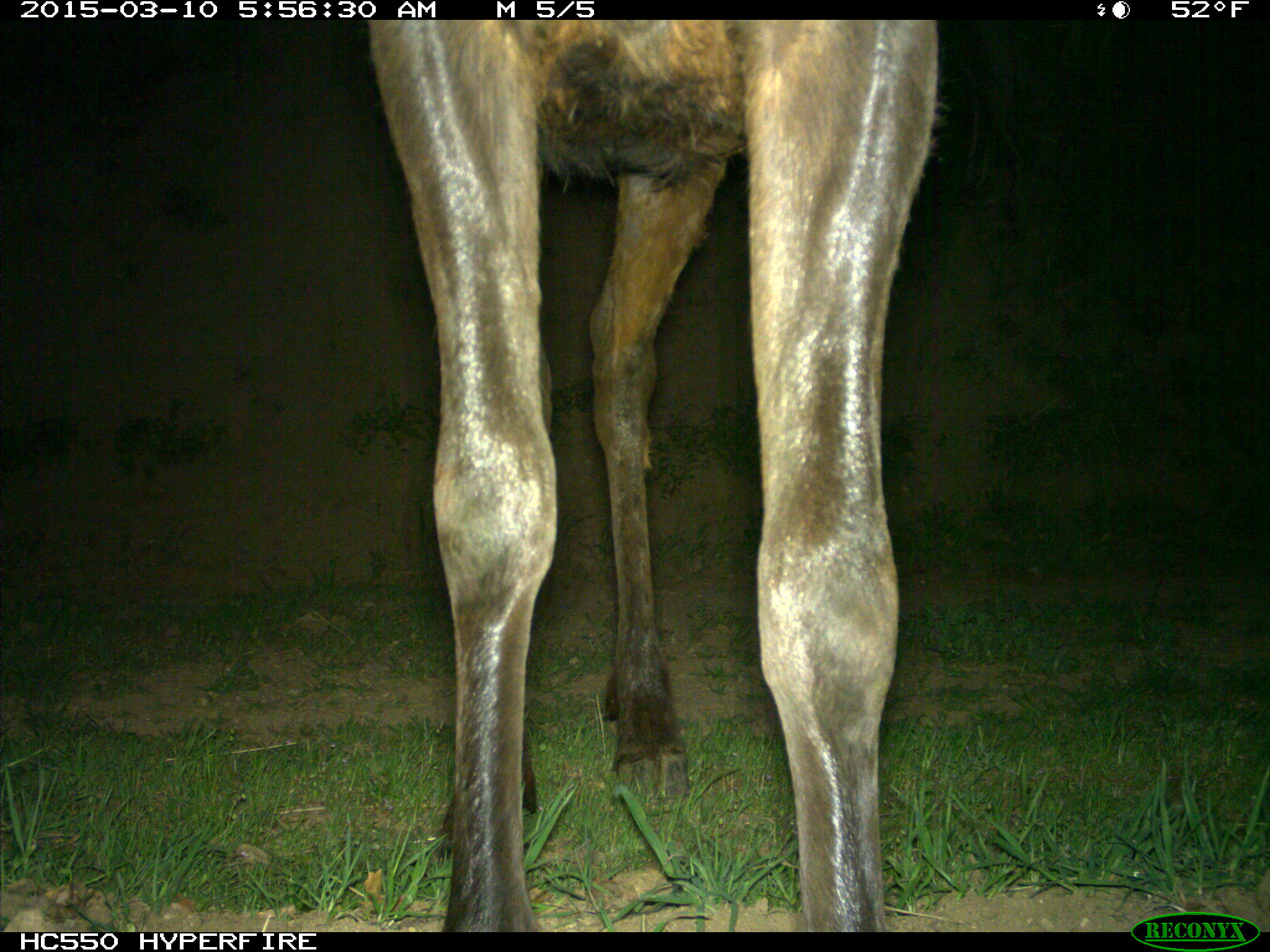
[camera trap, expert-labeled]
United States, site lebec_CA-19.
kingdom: Animalia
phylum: Chordata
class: Mammalia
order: Artiodactyla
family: Cervidae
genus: Cervus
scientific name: Cervus canadensis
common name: elk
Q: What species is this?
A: Cervus canadensis (elk).